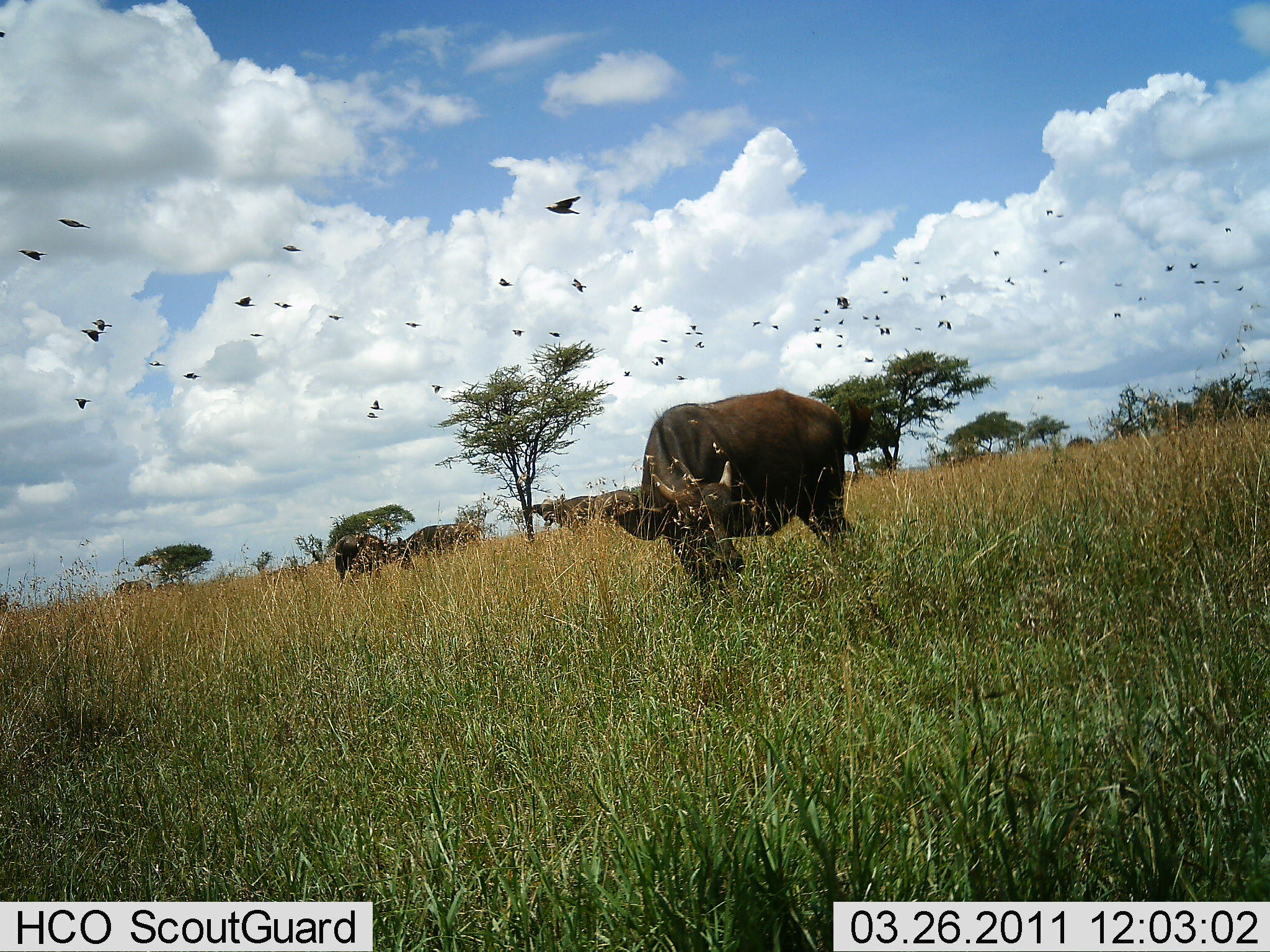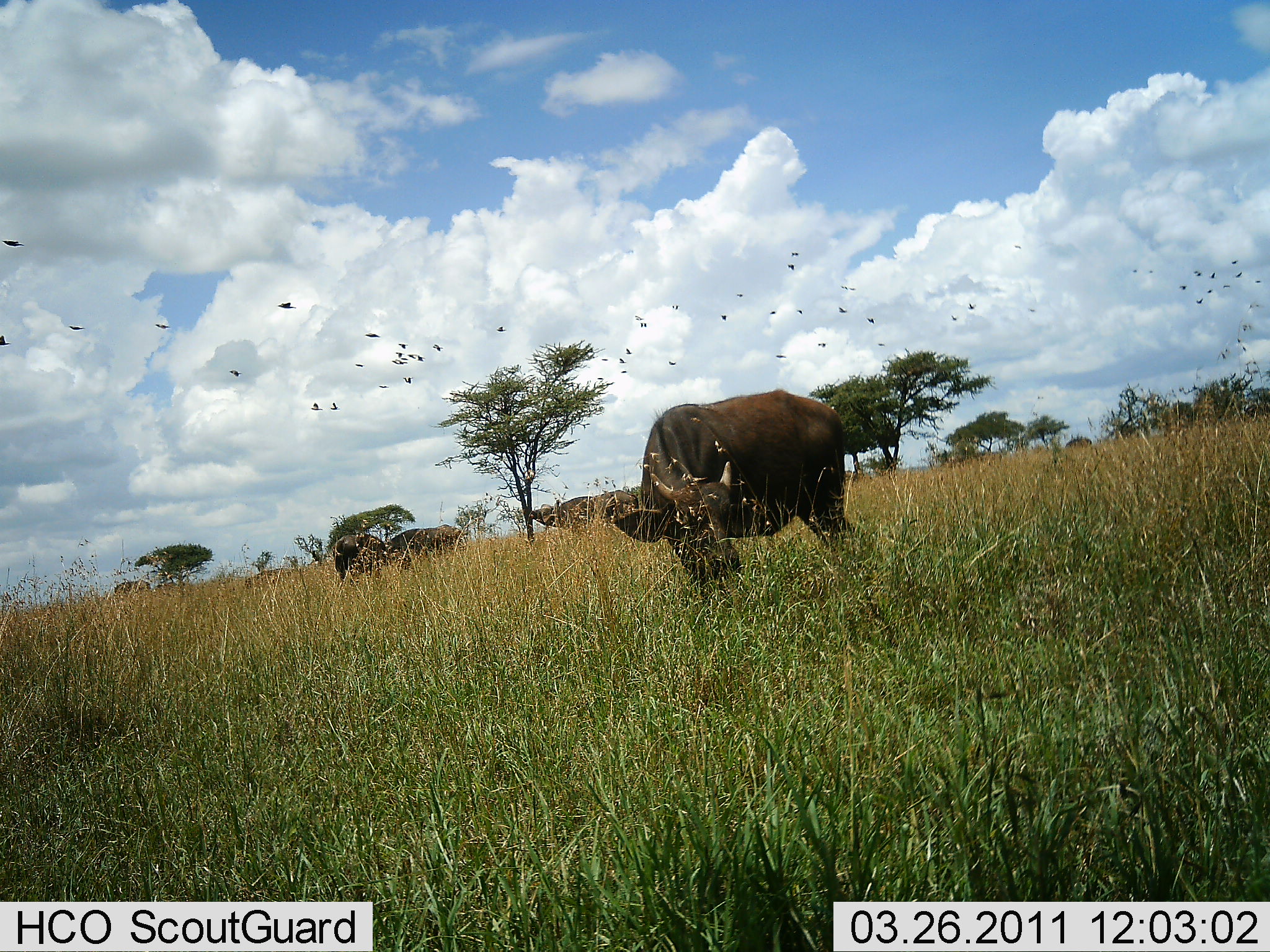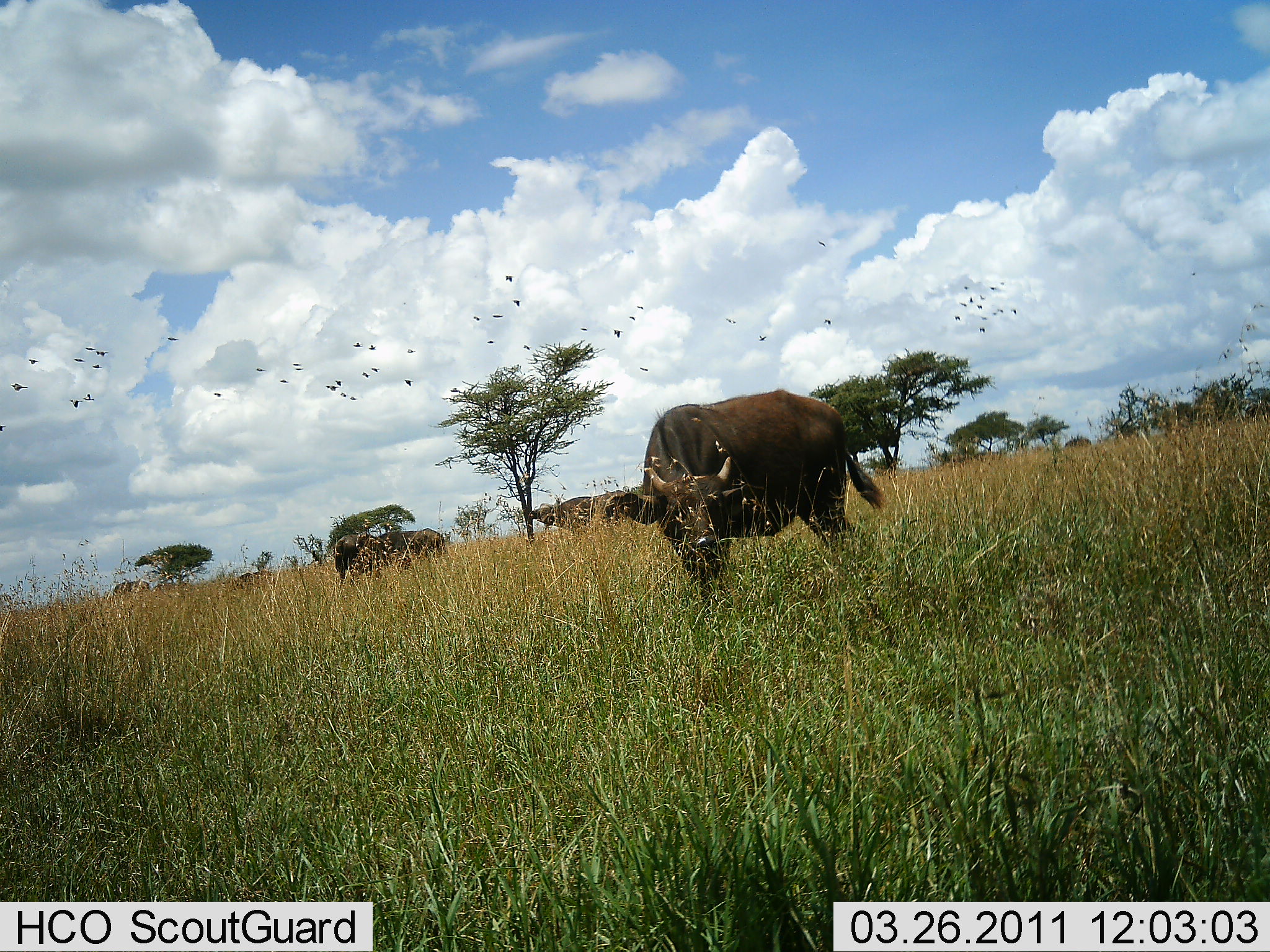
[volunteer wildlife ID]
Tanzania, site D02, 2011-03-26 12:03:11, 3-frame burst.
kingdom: Animalia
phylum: Chordata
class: Mammalia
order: Artiodactyla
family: Bovidae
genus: Syncerus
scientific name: Syncerus caffer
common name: cape buffalo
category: buffalo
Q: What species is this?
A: Buffalo (cape buffalo) (Syncerus caffer).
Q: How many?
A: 5.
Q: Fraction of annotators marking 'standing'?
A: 44%.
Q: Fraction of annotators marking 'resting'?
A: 6%.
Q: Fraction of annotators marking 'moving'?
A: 22%.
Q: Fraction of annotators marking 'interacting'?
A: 0%.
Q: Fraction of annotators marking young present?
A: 6%.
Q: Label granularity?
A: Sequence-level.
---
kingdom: Animalia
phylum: Chordata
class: Aves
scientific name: Aves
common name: bird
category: otherbird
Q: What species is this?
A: Otherbird (bird) (Aves).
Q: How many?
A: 11-50.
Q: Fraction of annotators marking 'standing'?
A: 0%.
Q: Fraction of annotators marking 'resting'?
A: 0%.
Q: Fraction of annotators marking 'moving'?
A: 100%.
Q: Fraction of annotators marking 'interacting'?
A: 0%.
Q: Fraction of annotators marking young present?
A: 0%.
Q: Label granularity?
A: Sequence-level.